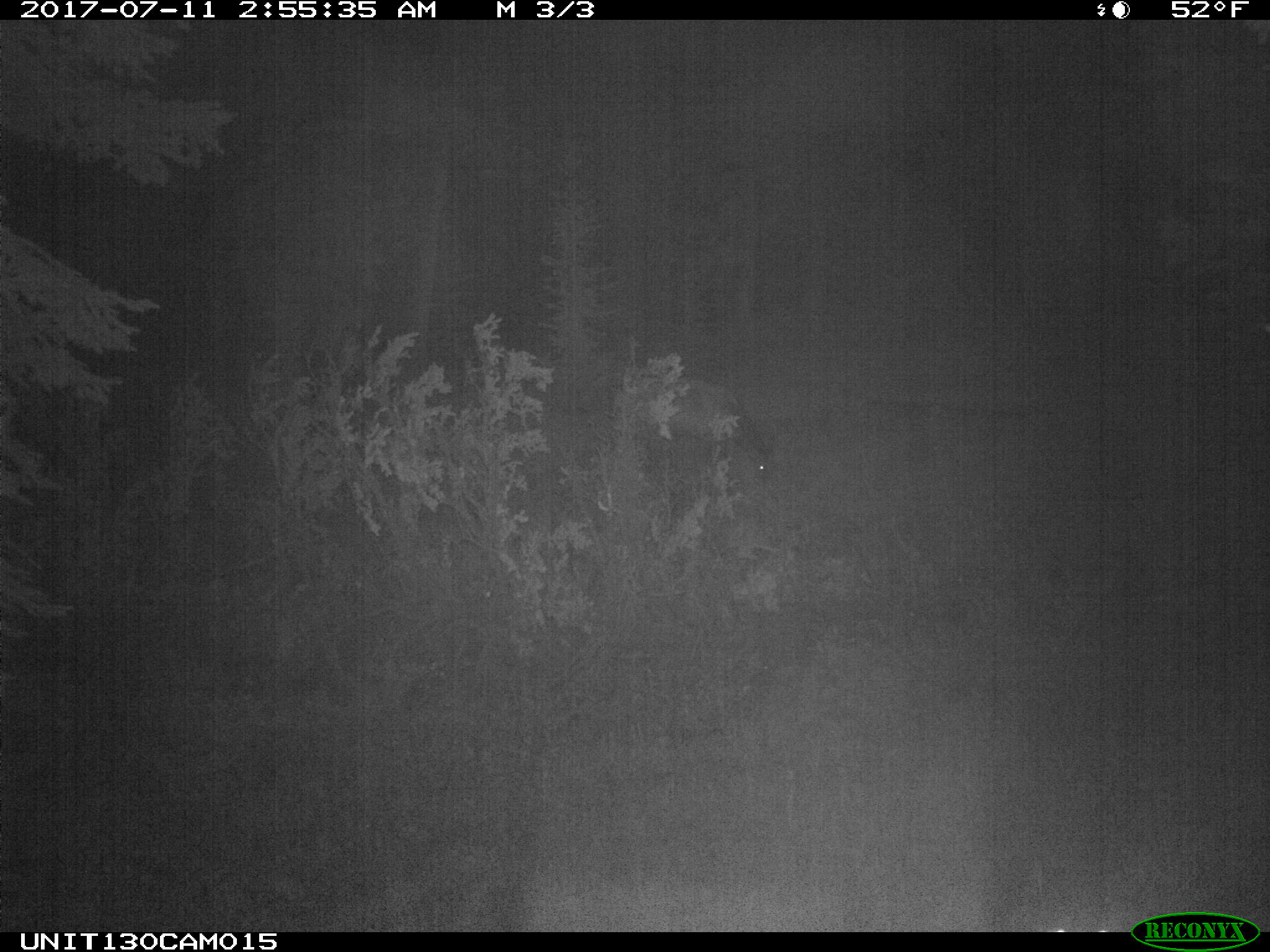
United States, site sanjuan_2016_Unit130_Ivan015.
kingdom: Animalia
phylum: Chordata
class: Mammalia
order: Artiodactyla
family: Cervidae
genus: Cervus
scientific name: Cervus elaphus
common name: red deer